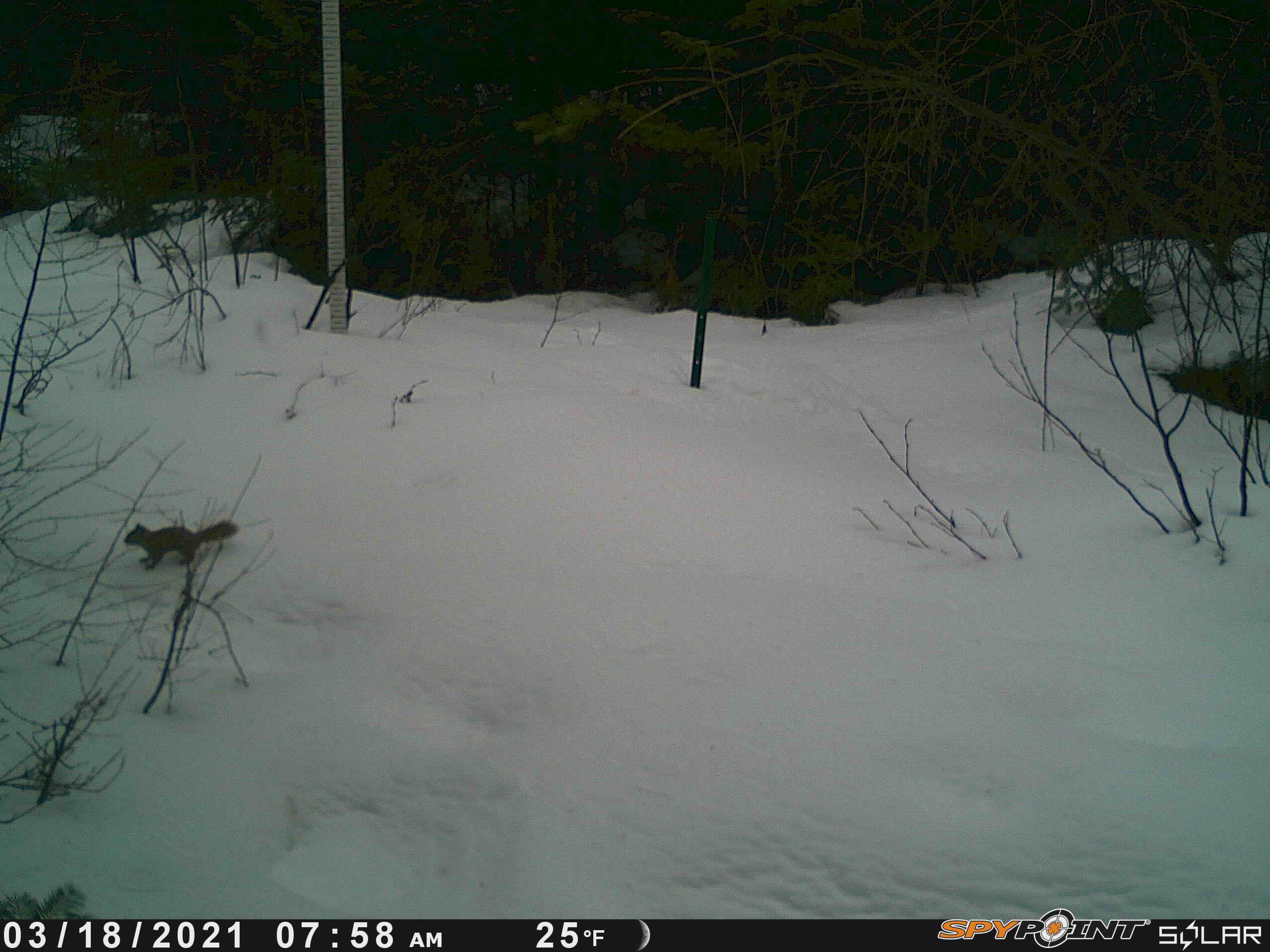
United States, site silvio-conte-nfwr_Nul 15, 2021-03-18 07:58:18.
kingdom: Animalia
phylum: Chordata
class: Mammalia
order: Rodentia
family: Sciuridae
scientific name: Sciuridae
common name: squirrel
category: squirrel sp.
Squirrel sp. (squirrel) (Sciuridae).